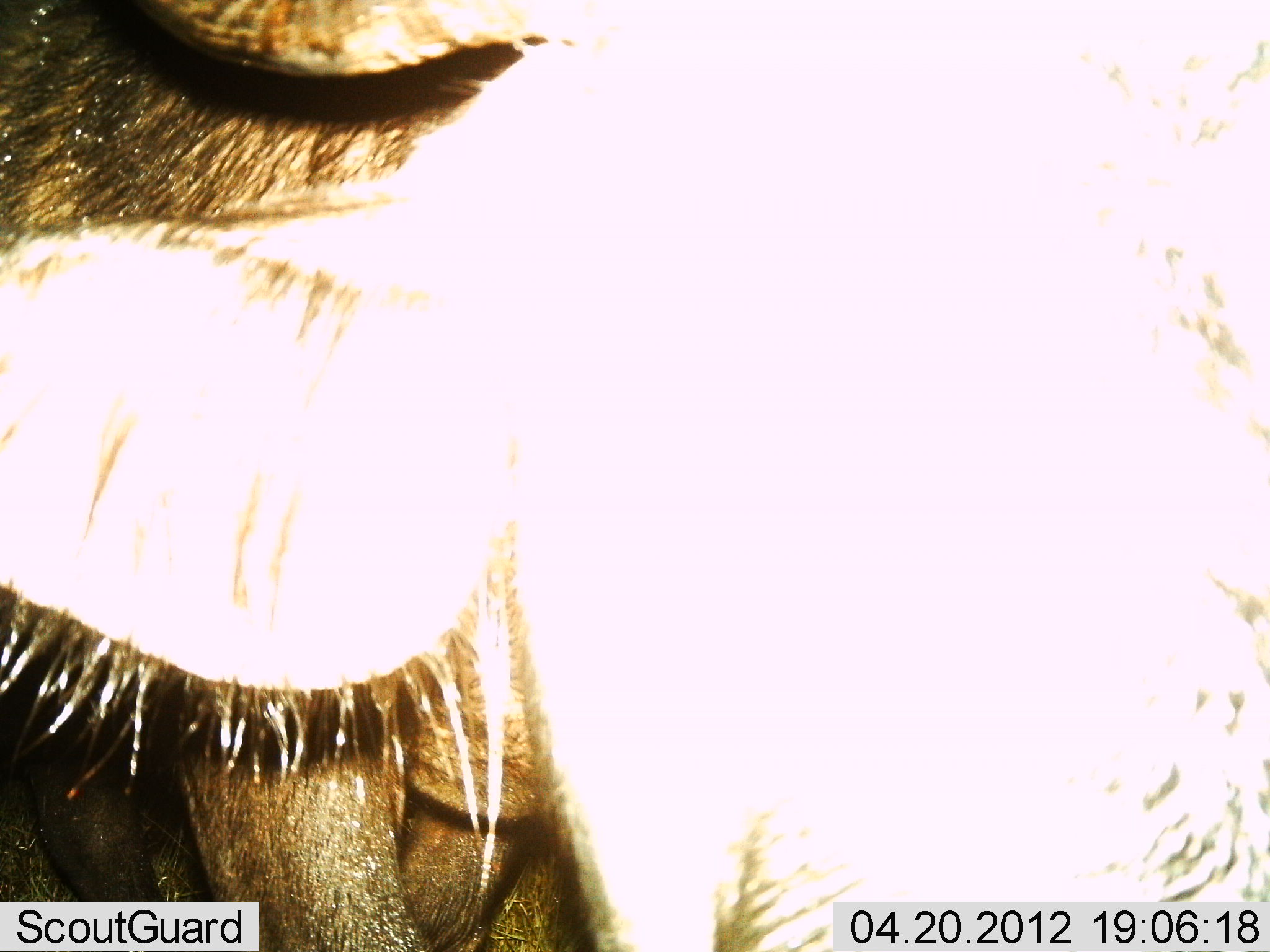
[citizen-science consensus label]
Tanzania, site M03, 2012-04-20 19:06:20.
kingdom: Animalia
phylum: Chordata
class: Mammalia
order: Artiodactyla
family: Bovidae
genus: Connochaetes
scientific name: Connochaetes taurinus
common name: blue wildebeest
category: wildebeest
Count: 1.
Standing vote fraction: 100%.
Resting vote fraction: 0%.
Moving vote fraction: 0%.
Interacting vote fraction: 0%.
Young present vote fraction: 0%.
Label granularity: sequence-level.